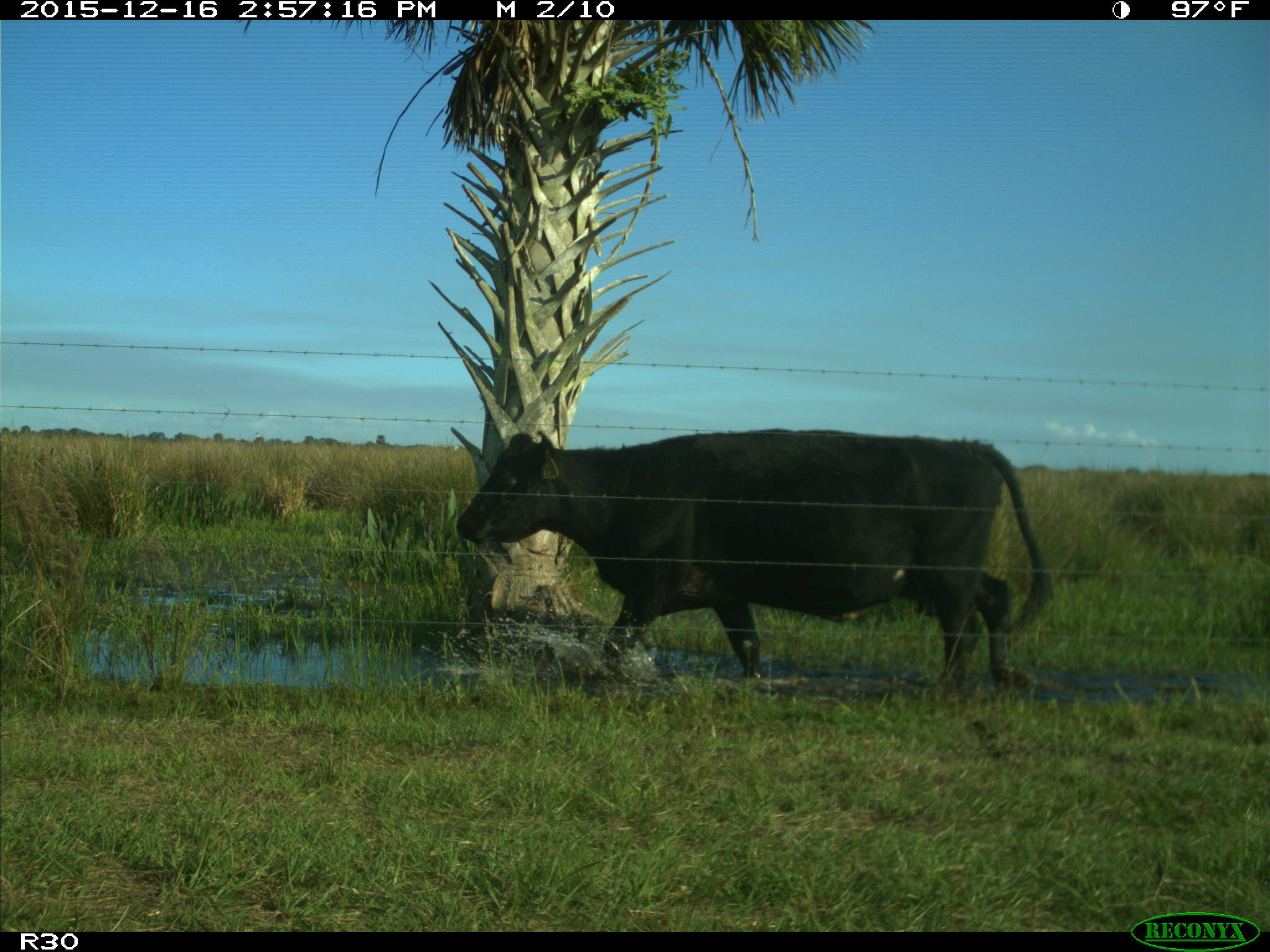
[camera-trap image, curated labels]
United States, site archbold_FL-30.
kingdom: Animalia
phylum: Chordata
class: Mammalia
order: Artiodactyla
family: Bovidae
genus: Bos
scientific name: Bos taurus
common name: domestic cow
Bos taurus (domestic cow).